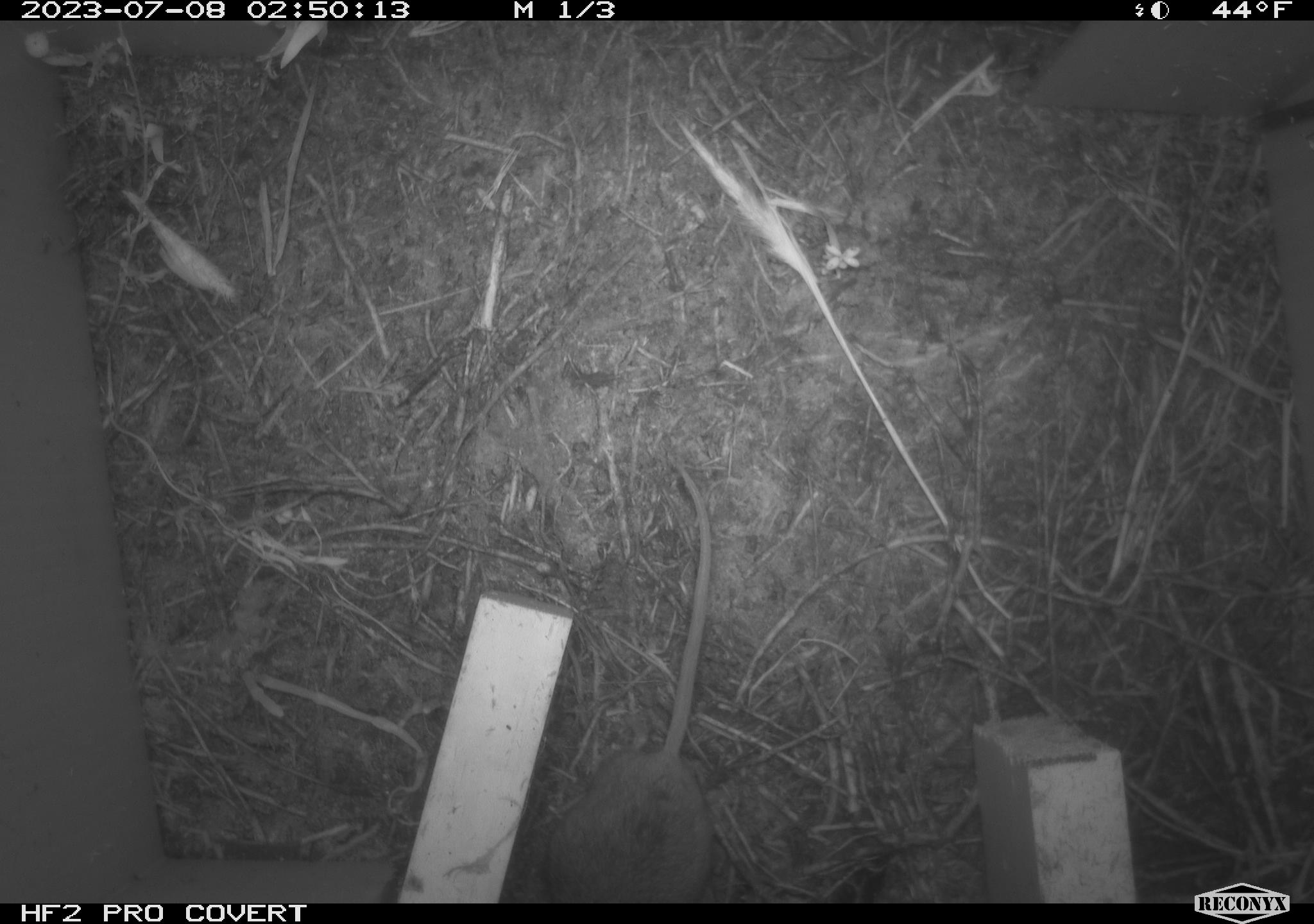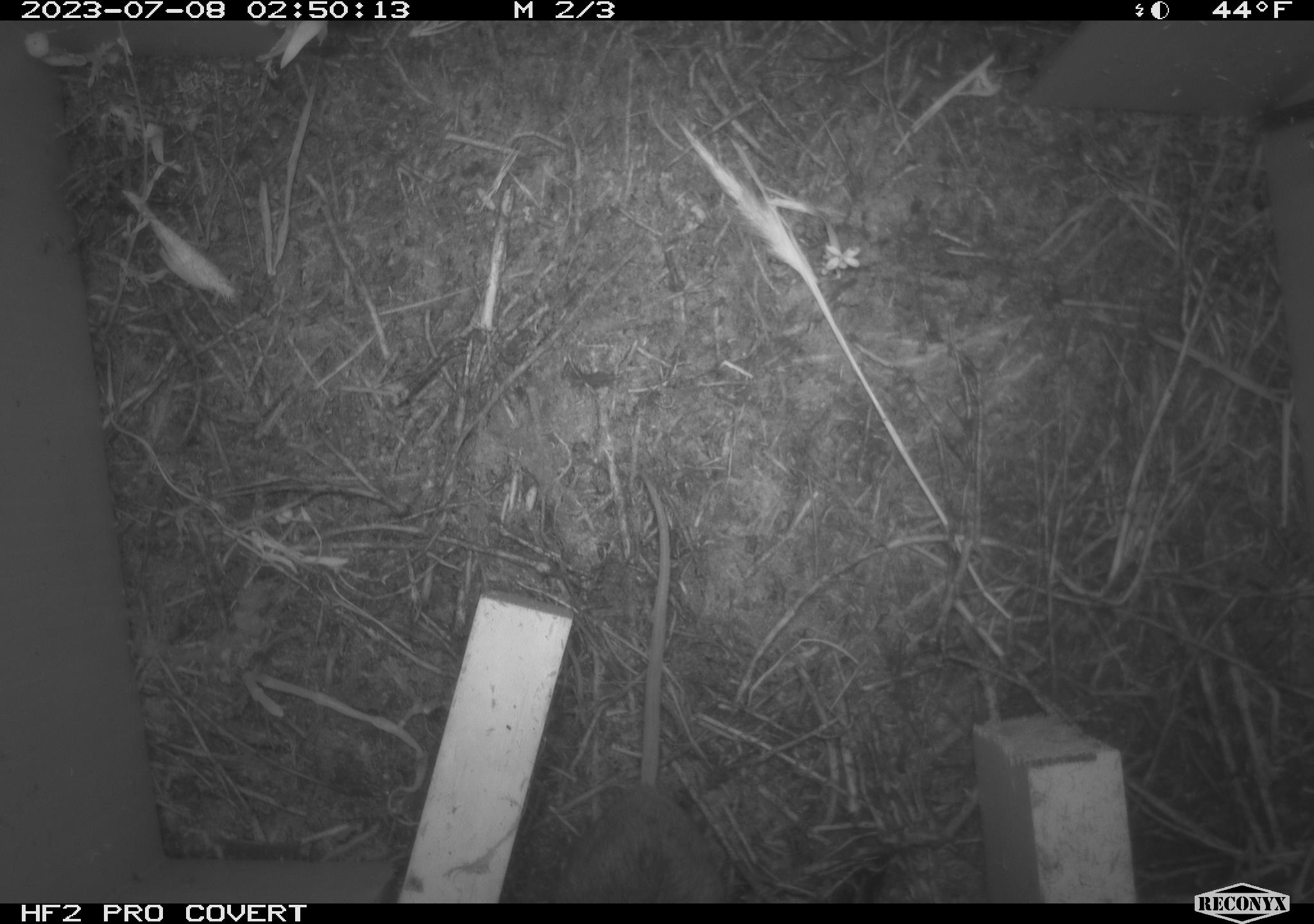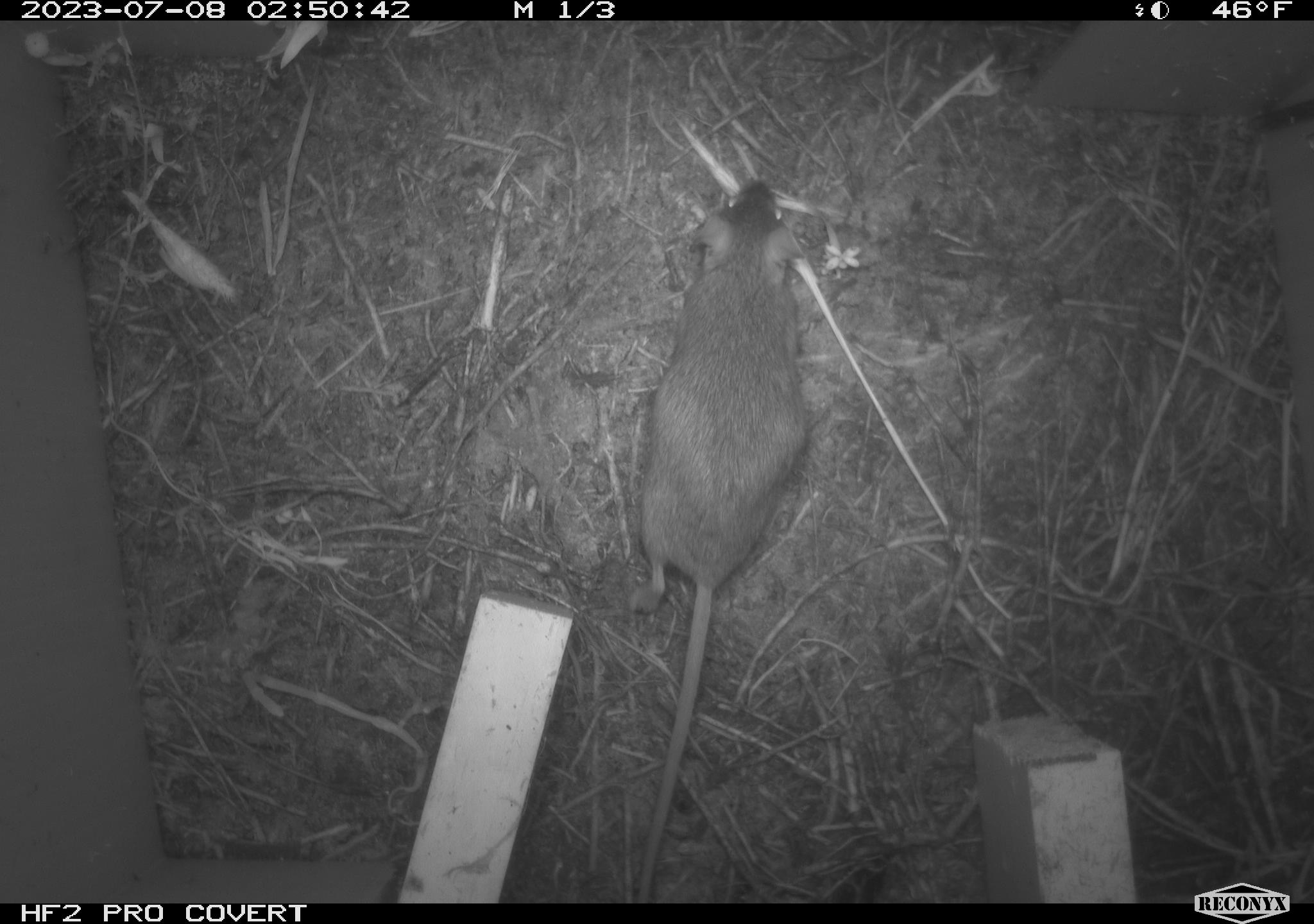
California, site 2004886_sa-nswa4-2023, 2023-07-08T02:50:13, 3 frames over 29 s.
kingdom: Animalia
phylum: Chordata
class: Mammalia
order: Rodentia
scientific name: Rodentia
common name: mouse species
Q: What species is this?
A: Mouse species (Rodentia).